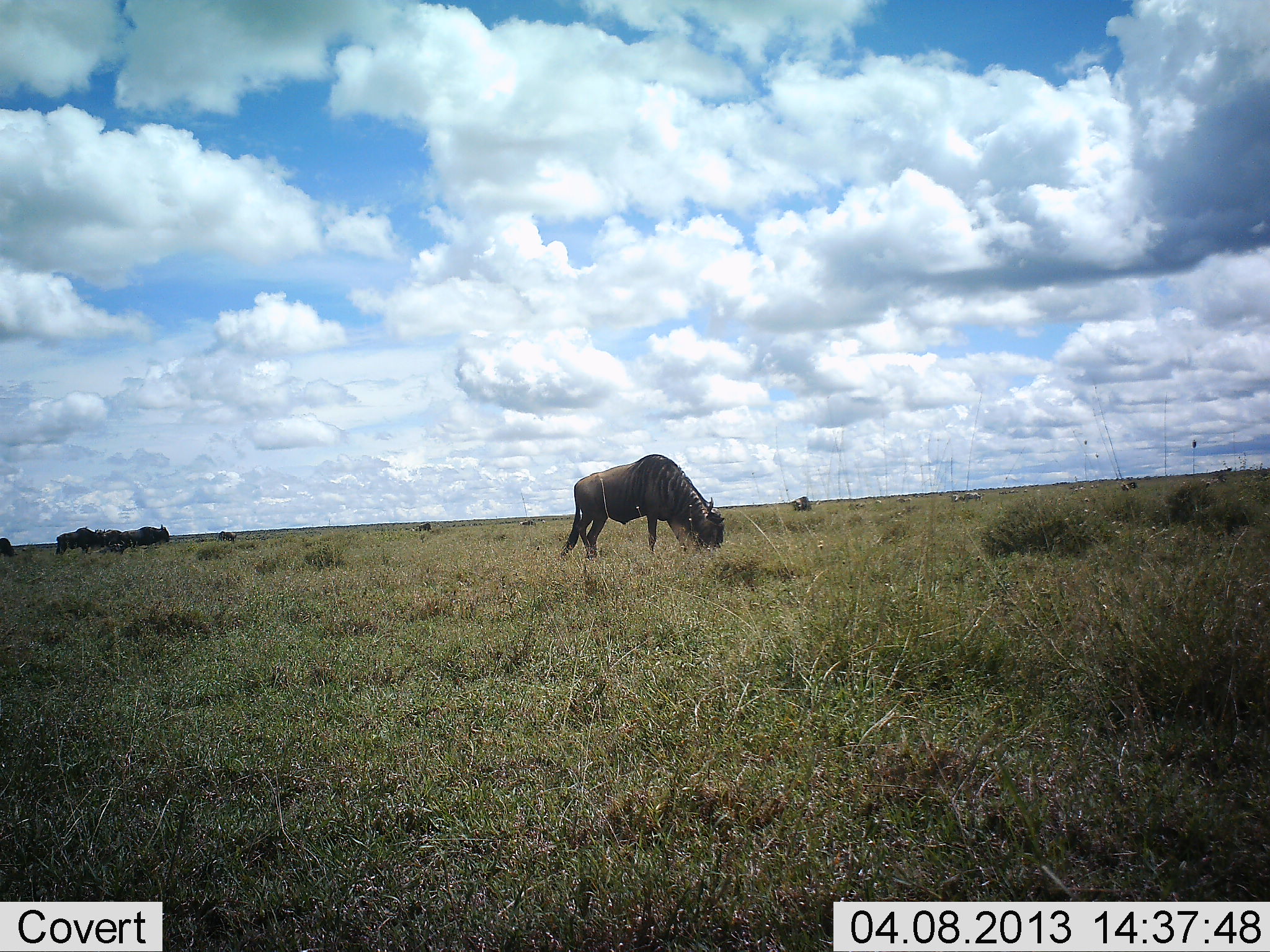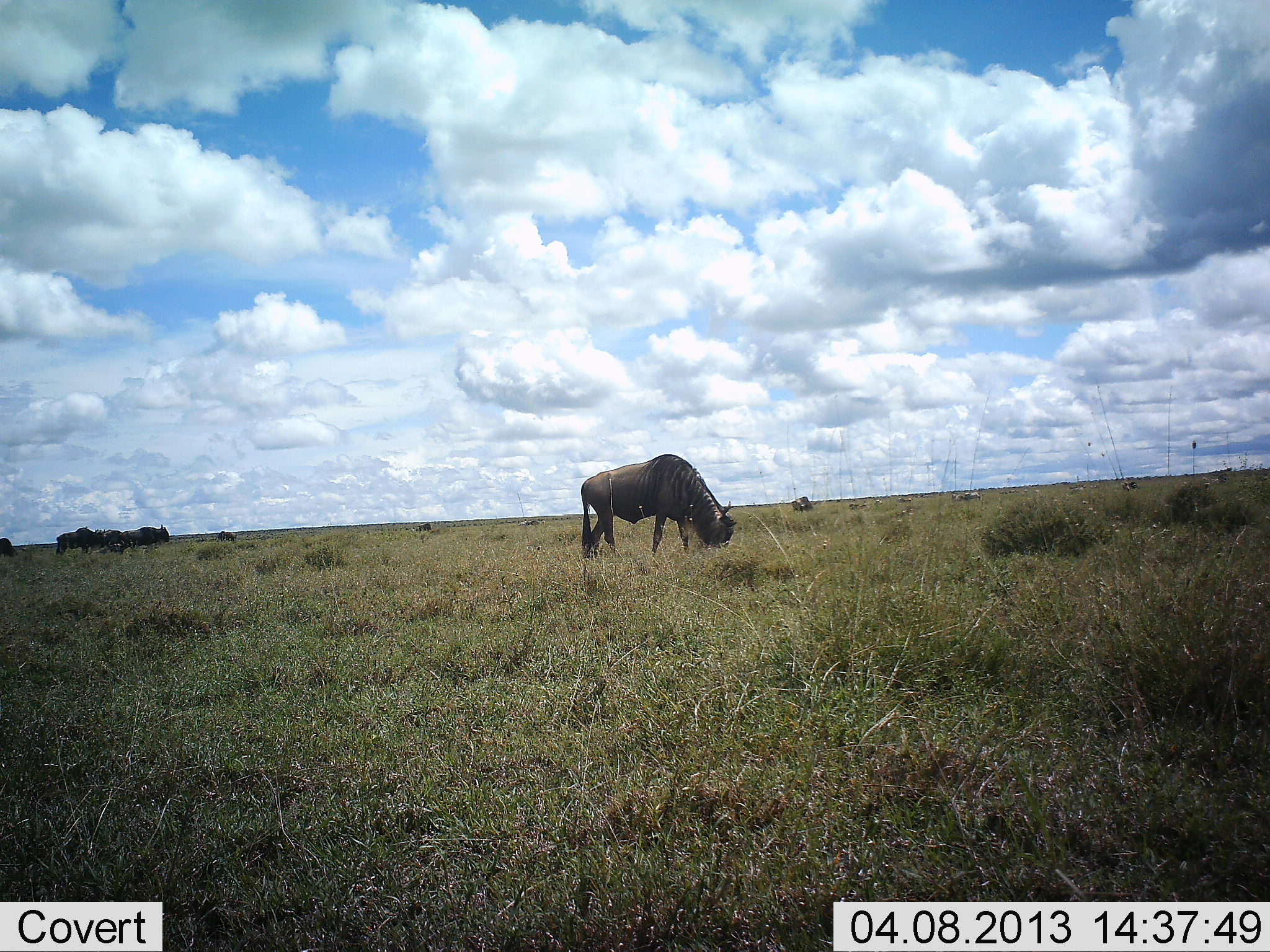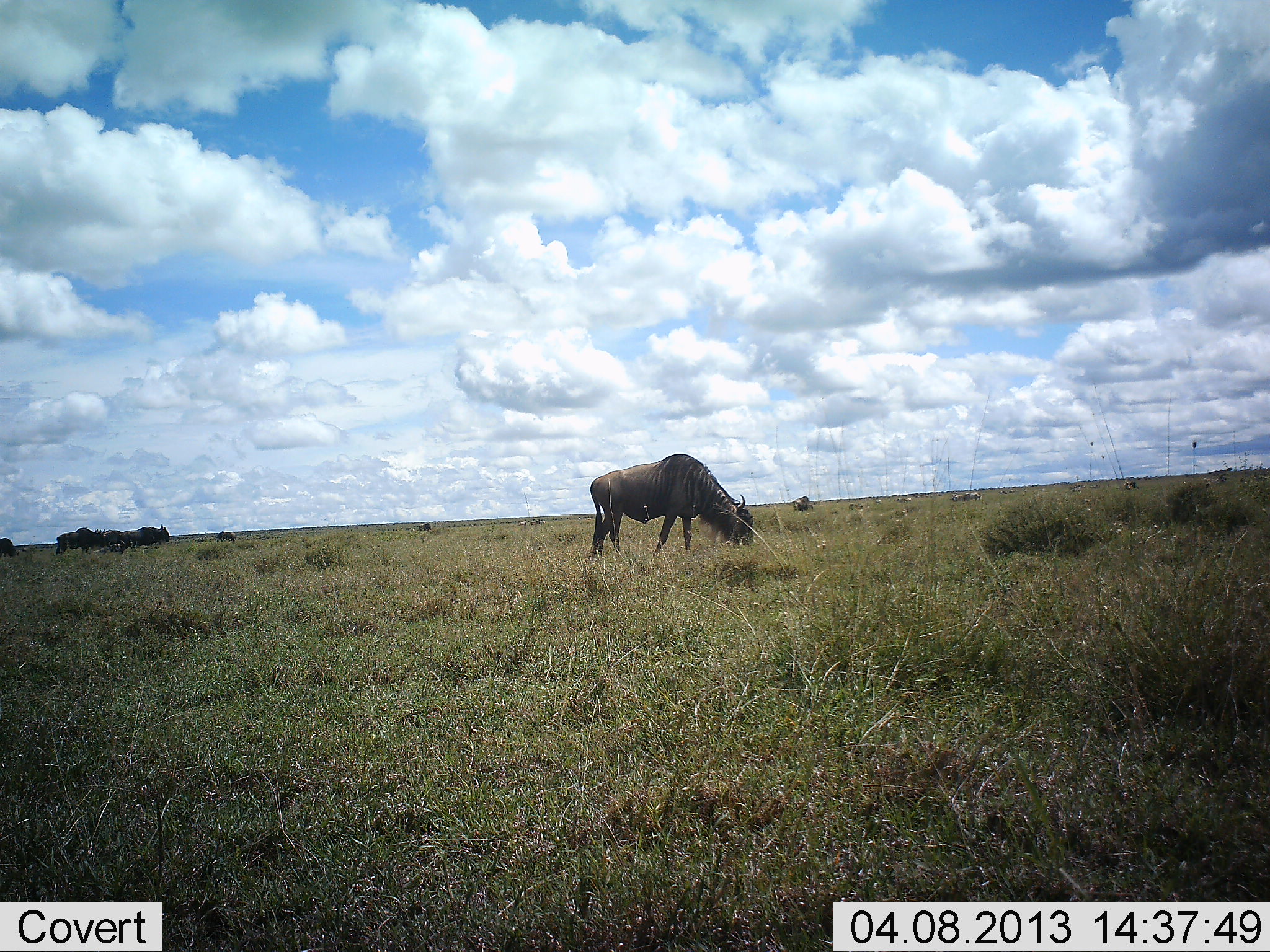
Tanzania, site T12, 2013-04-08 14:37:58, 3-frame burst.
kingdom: Animalia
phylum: Chordata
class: Mammalia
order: Artiodactyla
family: Bovidae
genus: Connochaetes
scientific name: Connochaetes taurinus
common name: blue wildebeest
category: wildebeest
Wildebeest (blue wildebeest) (Connochaetes taurinus), count 4. Behavior (volunteer vote fractions): standing 32%, resting 0%, moving 29%, interacting 0%. Young present (vote fraction): 0%. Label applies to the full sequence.